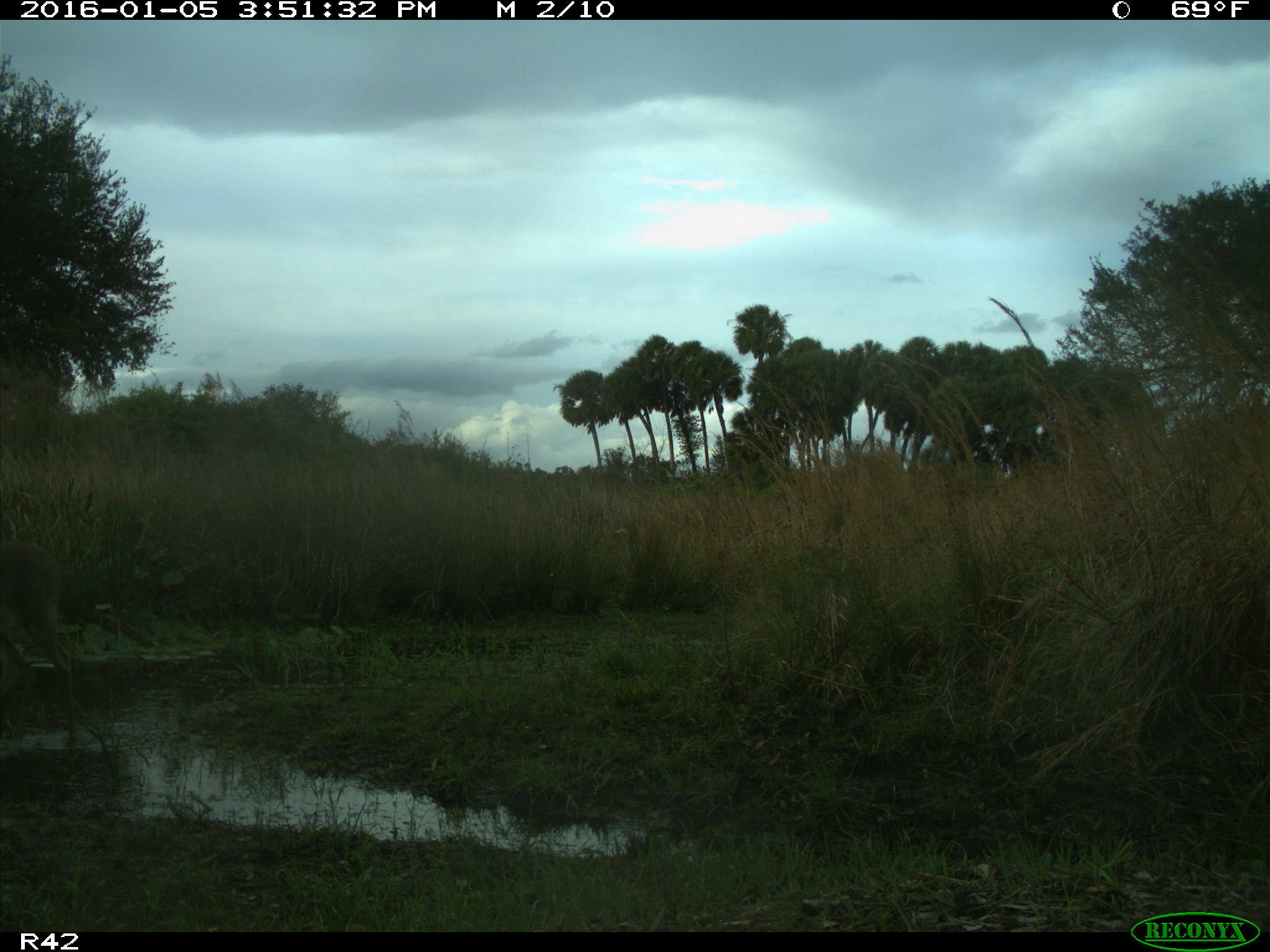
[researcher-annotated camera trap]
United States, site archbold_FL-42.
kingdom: Animalia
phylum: Chordata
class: Mammalia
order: Artiodactyla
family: Cervidae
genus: Odocoileus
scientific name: Odocoileus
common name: deer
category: unidentified deer